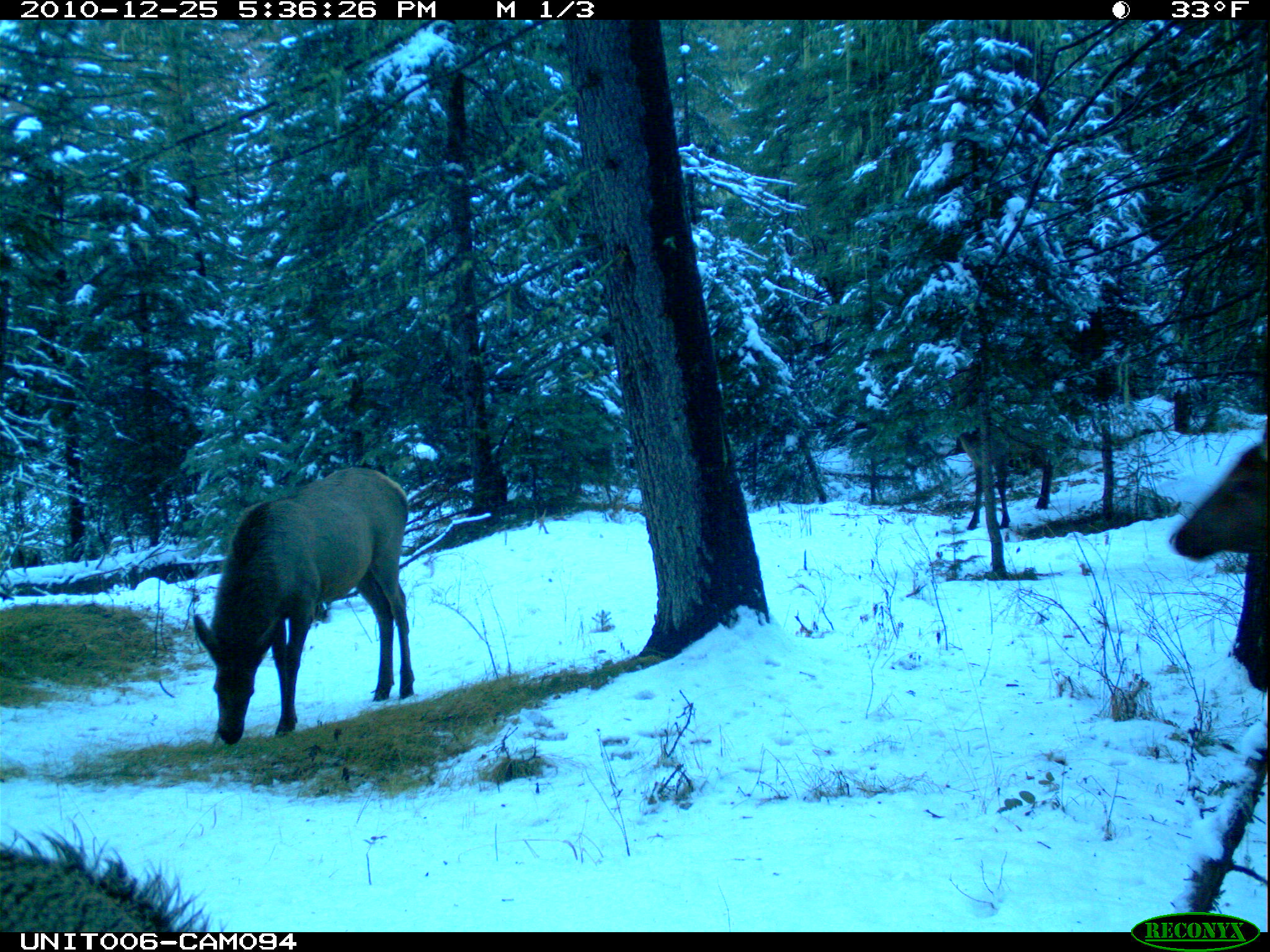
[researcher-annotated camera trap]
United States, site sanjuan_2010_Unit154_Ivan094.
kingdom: Animalia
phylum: Chordata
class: Mammalia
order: Artiodactyla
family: Cervidae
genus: Cervus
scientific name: Cervus elaphus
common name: red deer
Cervus elaphus (red deer).